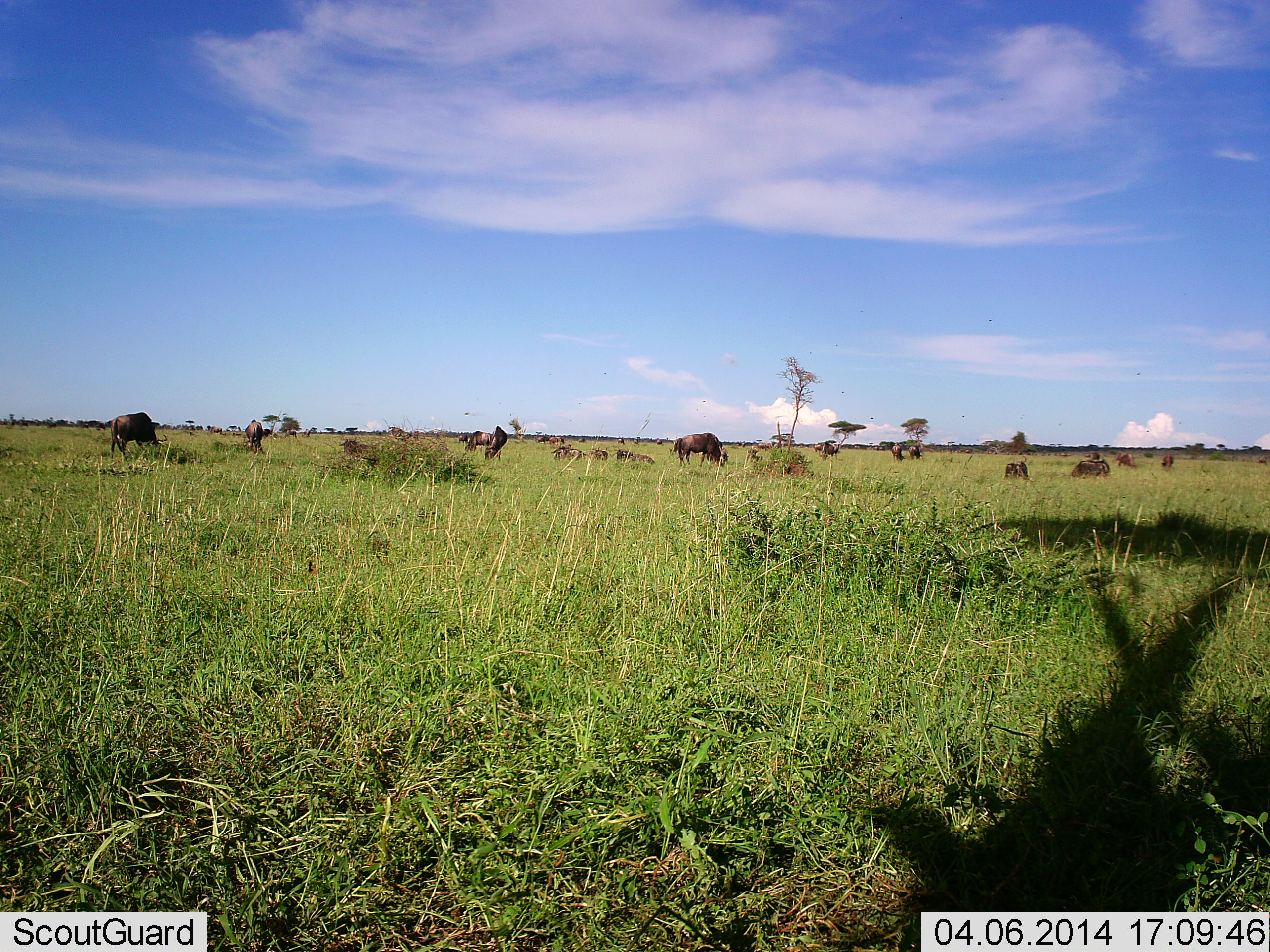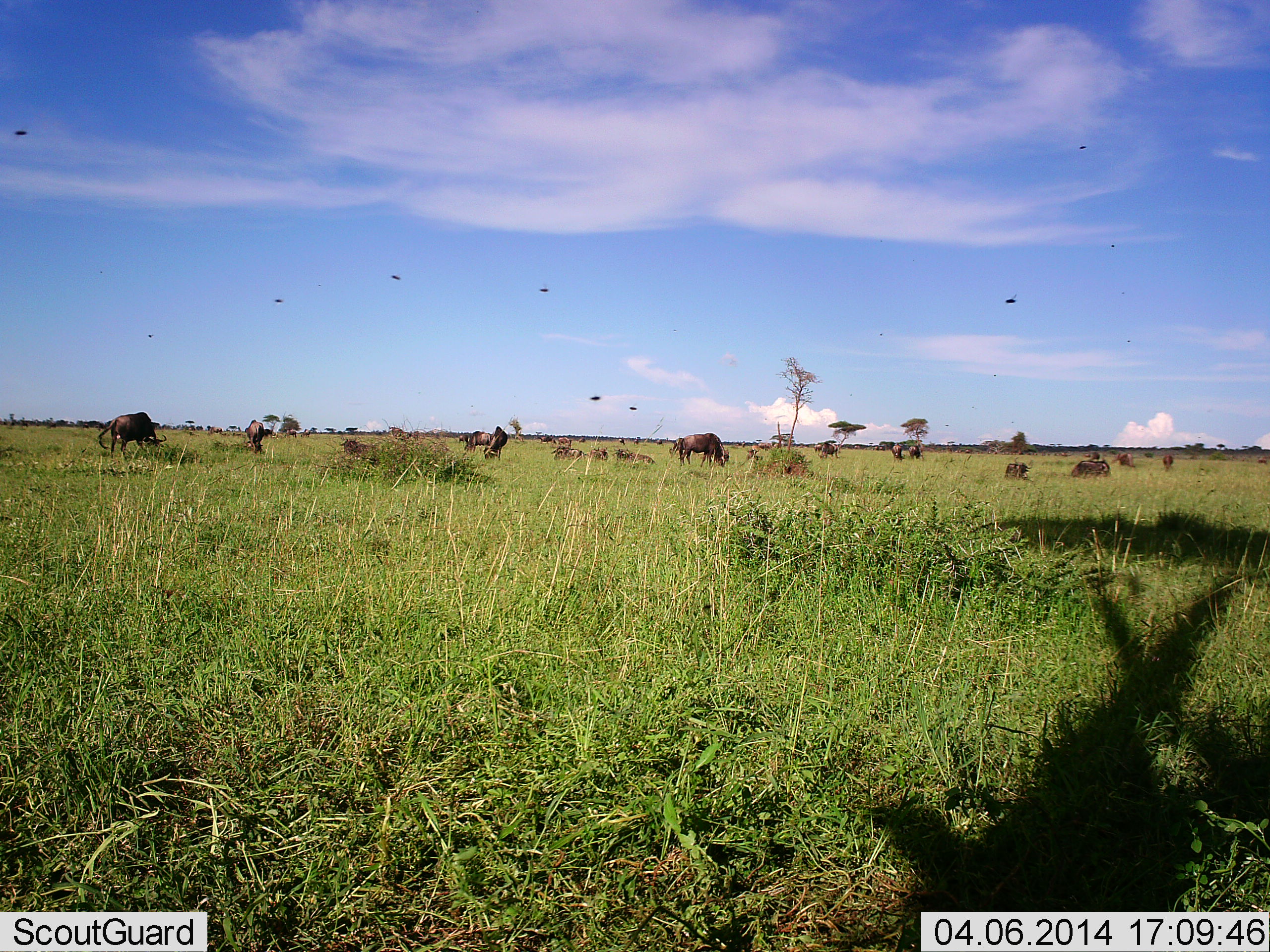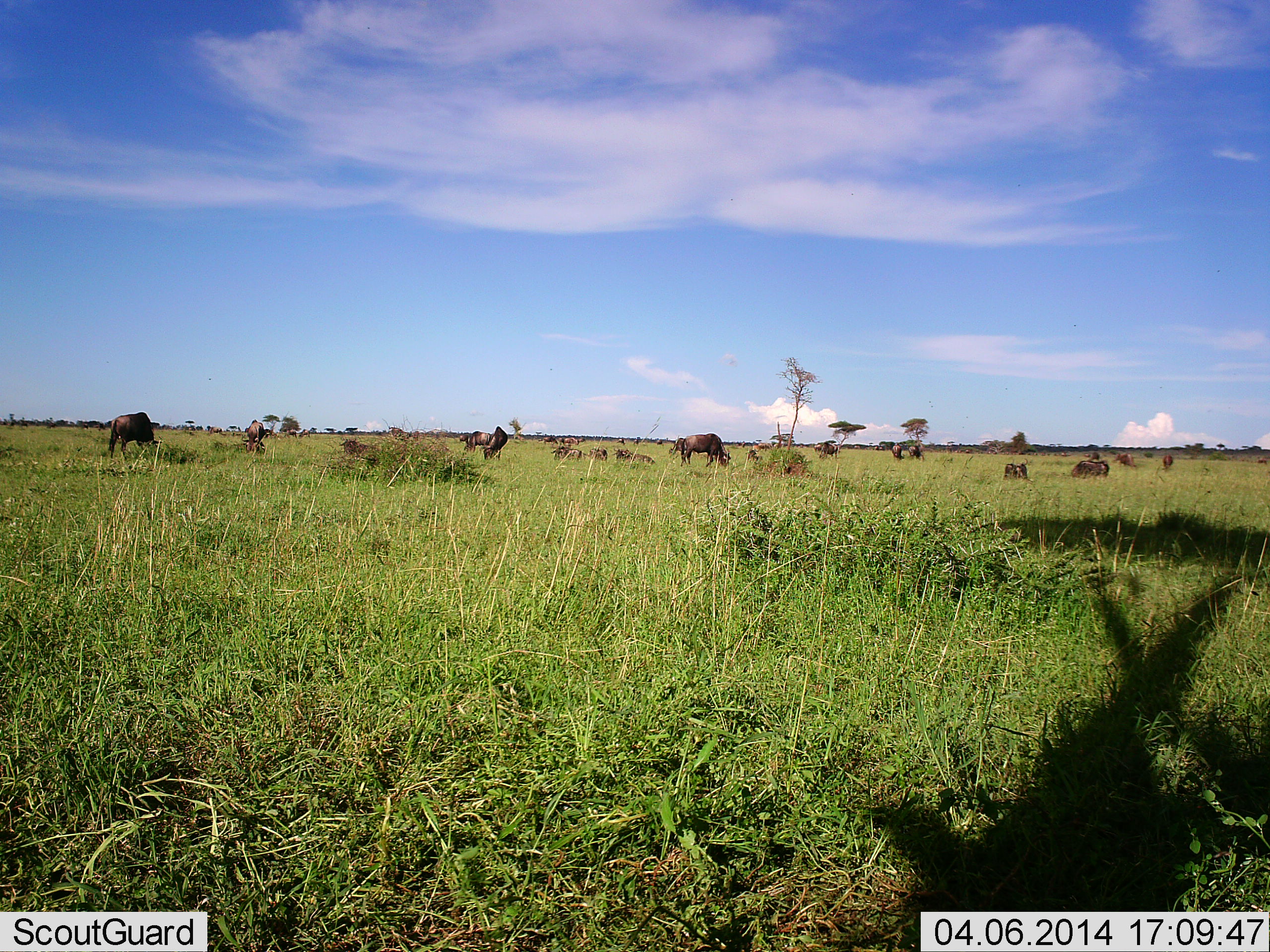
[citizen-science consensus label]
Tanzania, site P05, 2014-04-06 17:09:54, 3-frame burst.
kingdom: Animalia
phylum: Chordata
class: Mammalia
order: Artiodactyla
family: Bovidae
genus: Connochaetes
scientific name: Connochaetes taurinus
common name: blue wildebeest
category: wildebeest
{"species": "wildebeest (blue wildebeest) (Connochaetes taurinus)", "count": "11-50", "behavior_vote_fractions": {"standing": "46%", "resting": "62%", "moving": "23%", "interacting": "0%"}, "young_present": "0%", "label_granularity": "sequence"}